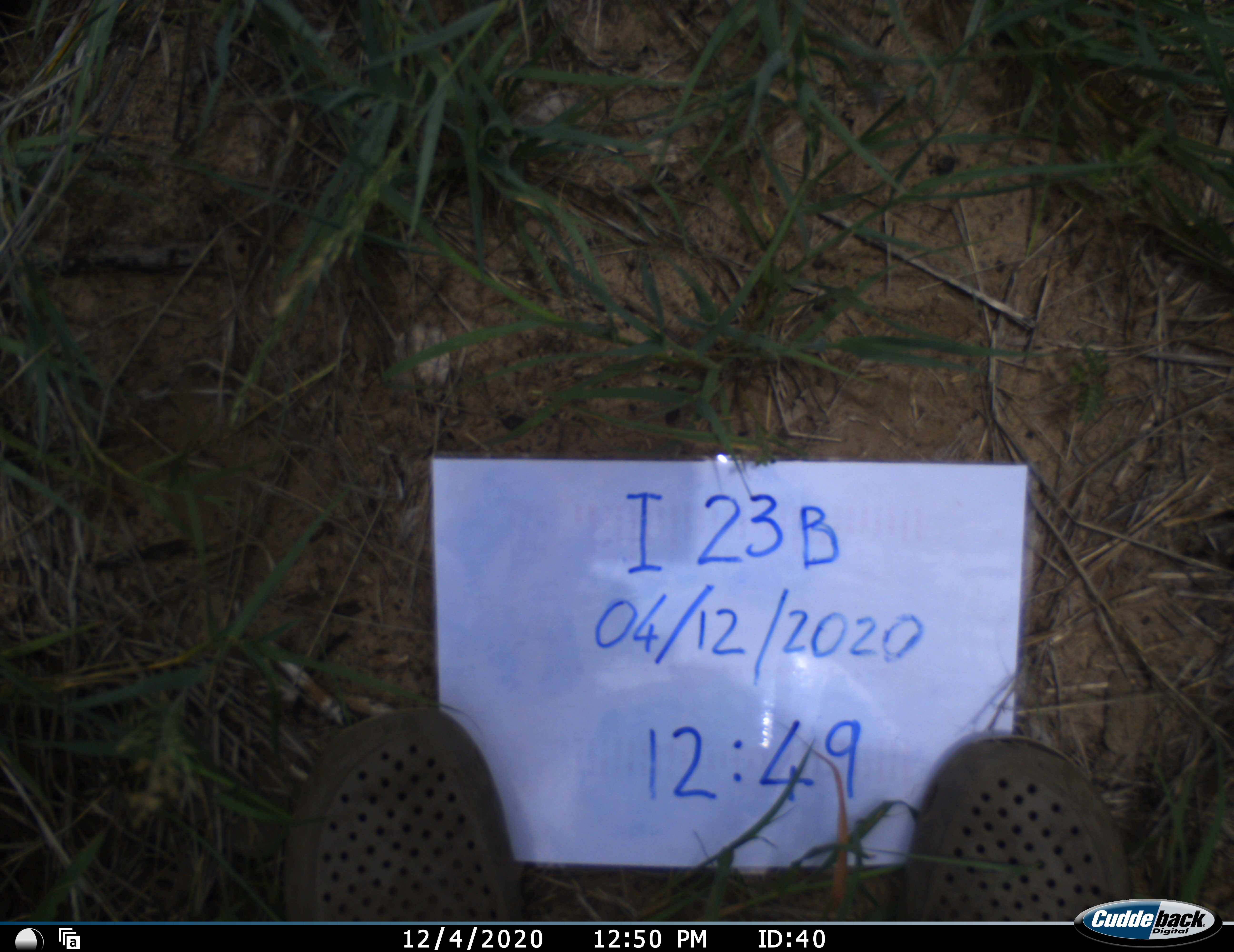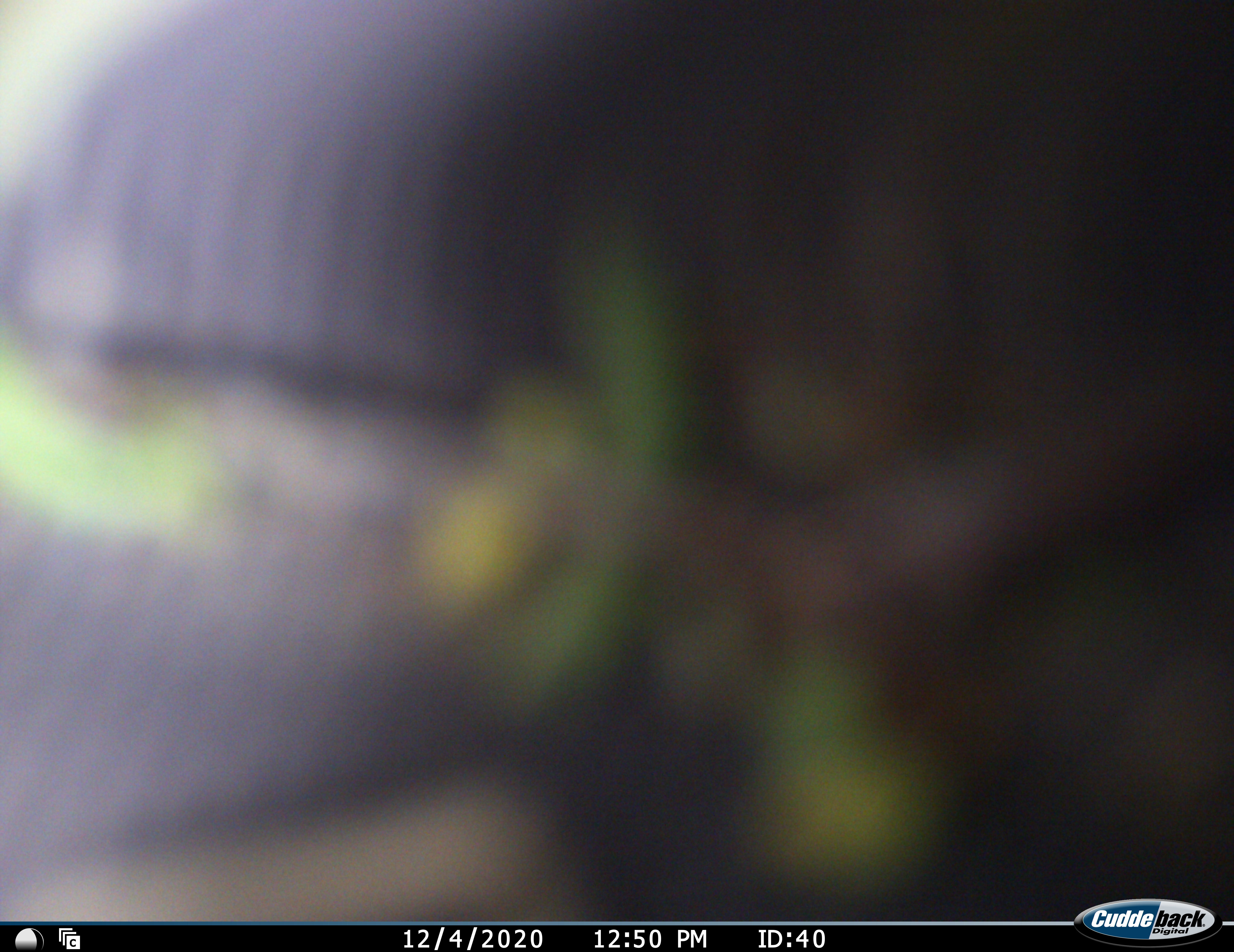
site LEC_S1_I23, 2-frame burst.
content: unidentified animal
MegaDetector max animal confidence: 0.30